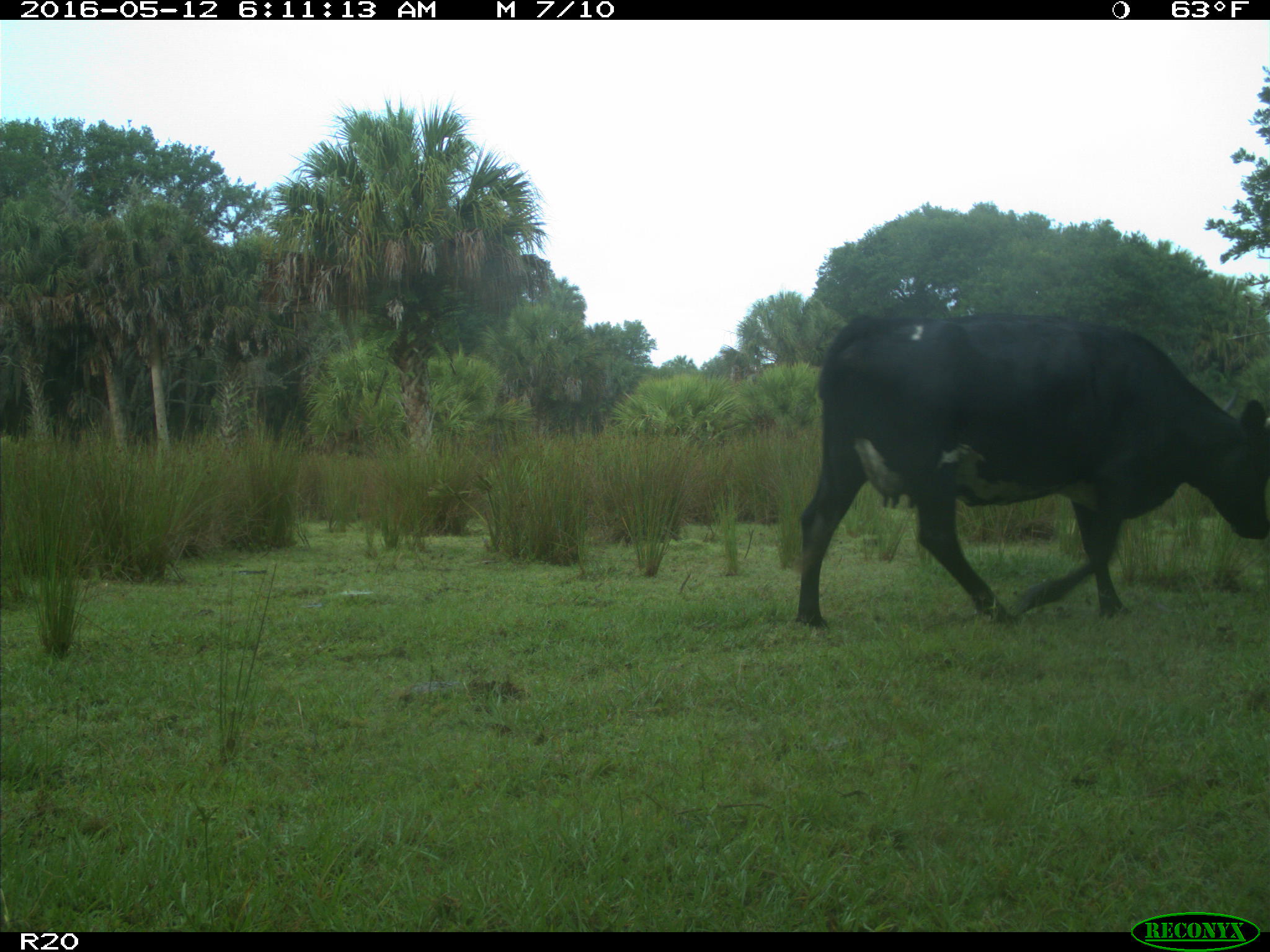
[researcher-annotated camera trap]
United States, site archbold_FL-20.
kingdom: Animalia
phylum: Chordata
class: Mammalia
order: Artiodactyla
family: Bovidae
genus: Bos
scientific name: Bos taurus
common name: domestic cow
Bos taurus (domestic cow).